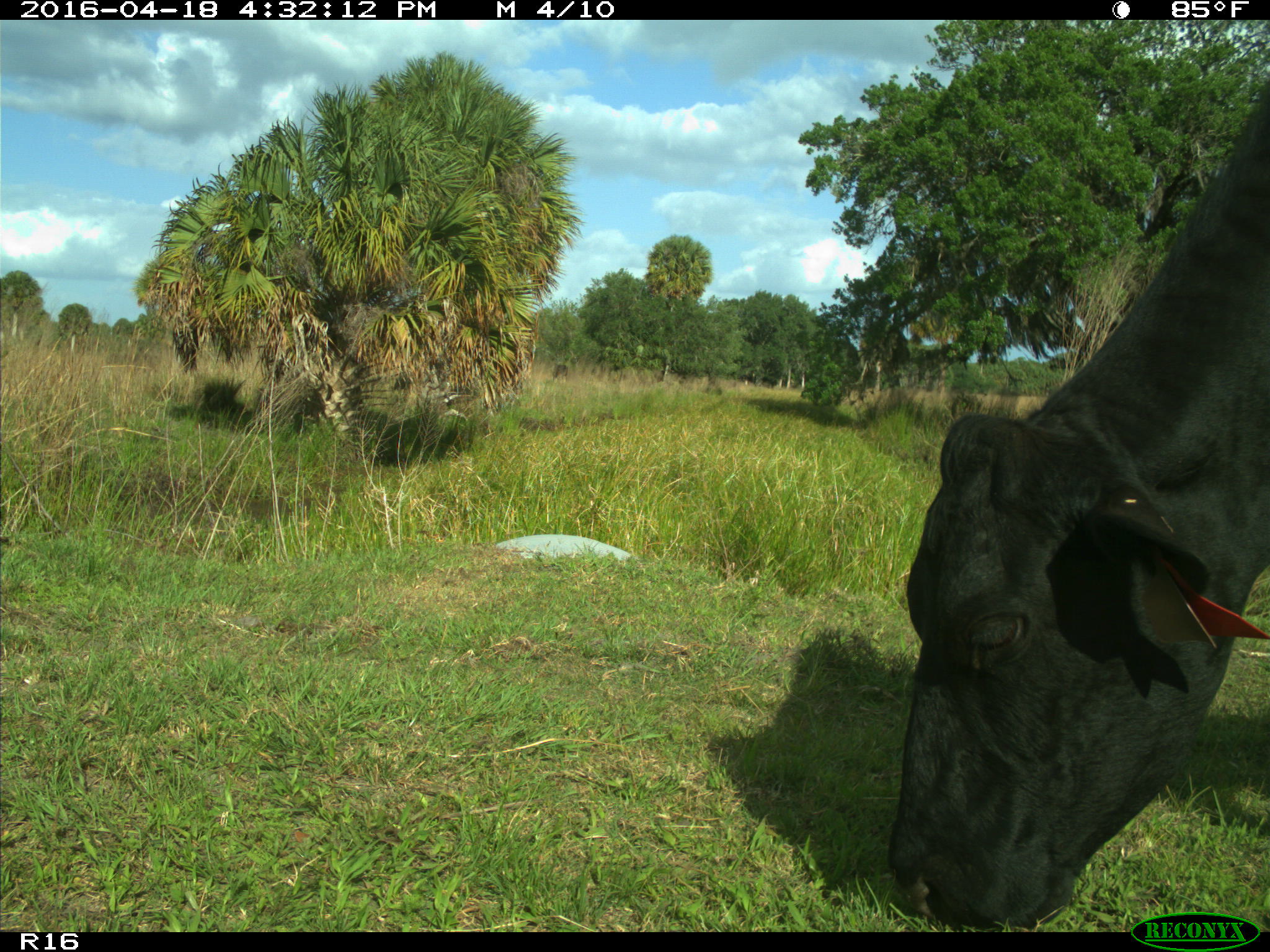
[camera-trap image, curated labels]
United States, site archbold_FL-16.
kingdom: Animalia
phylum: Chordata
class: Mammalia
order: Artiodactyla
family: Bovidae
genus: Bos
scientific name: Bos taurus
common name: domestic cow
Bos taurus (domestic cow).